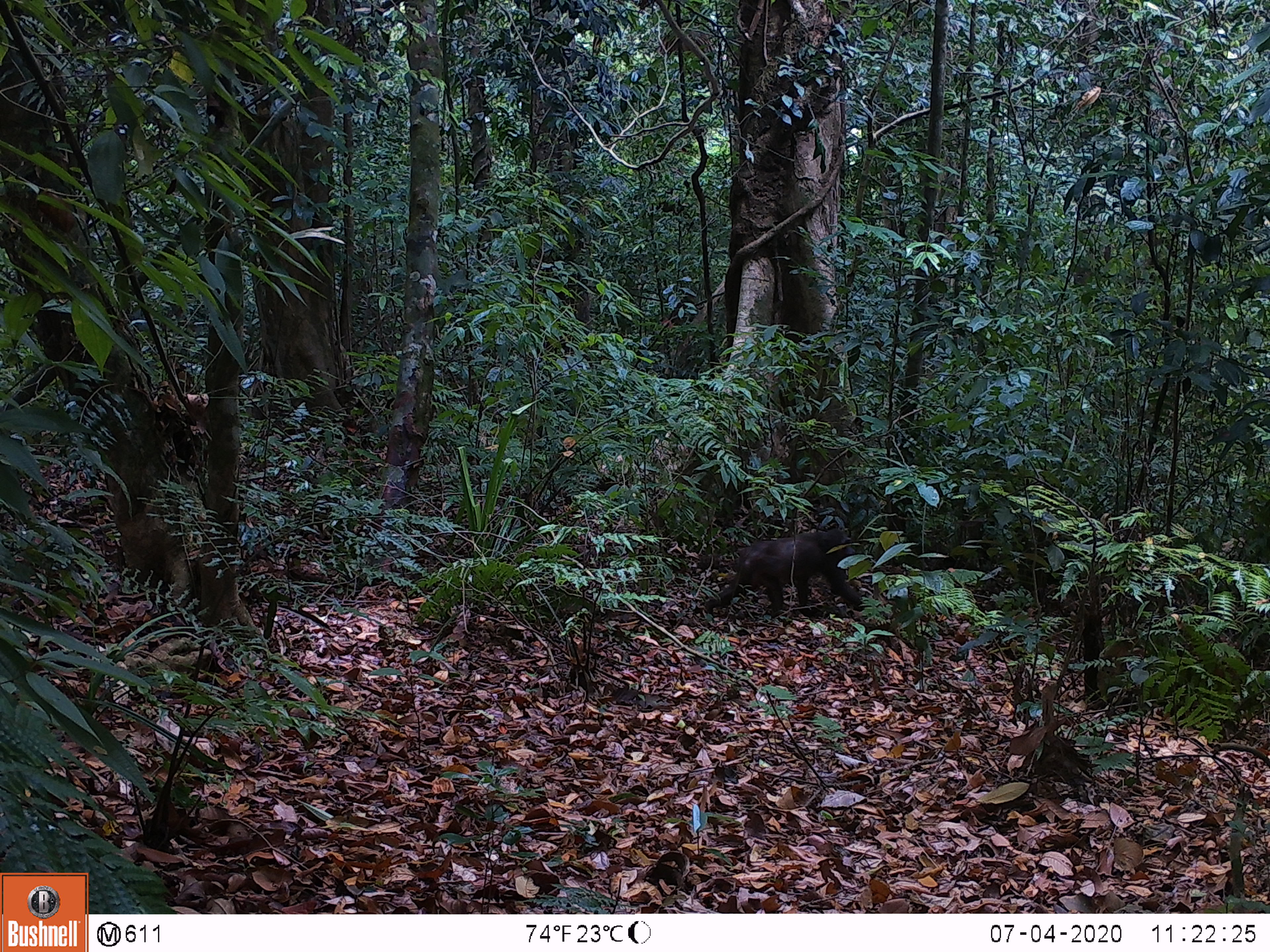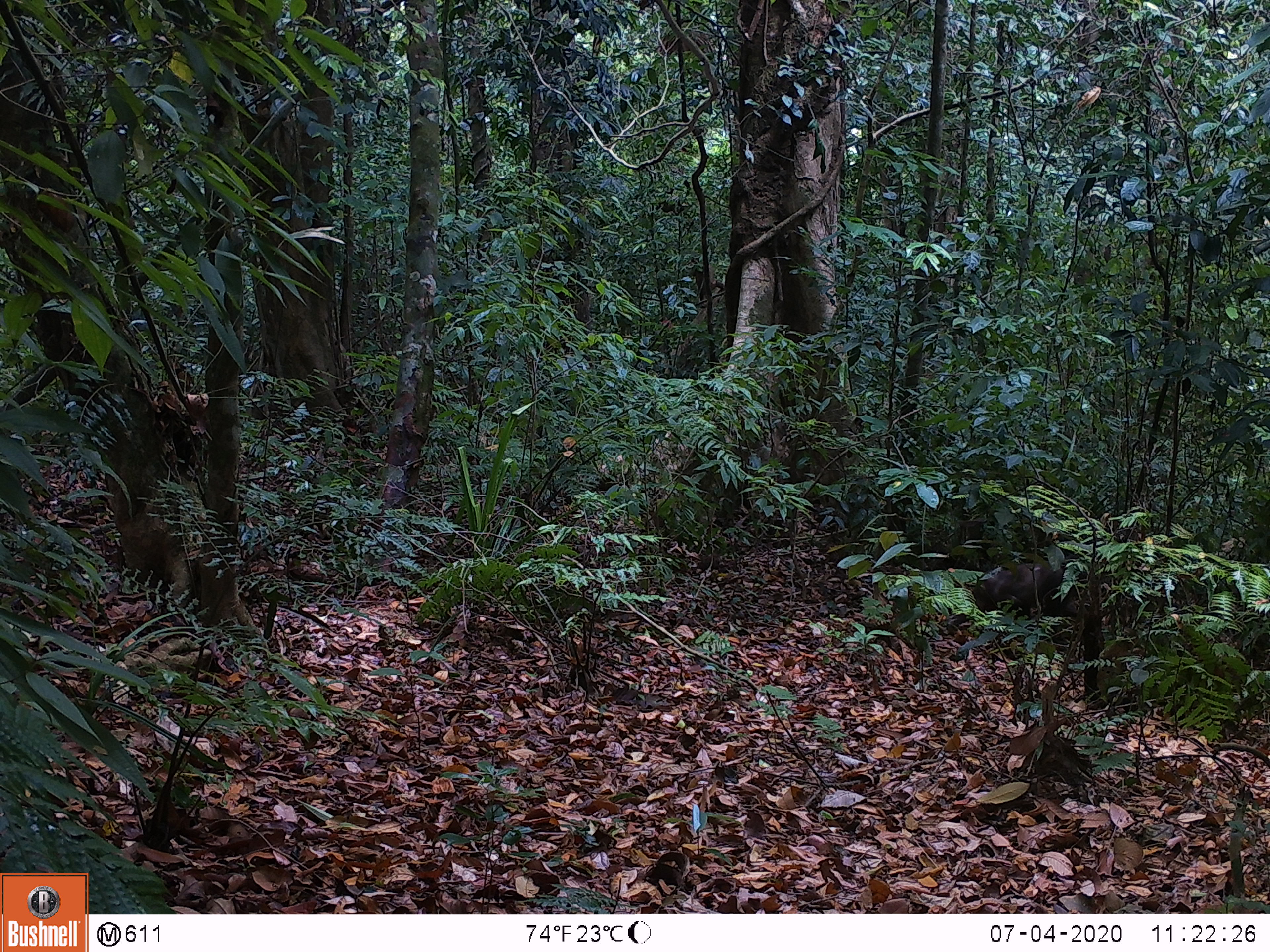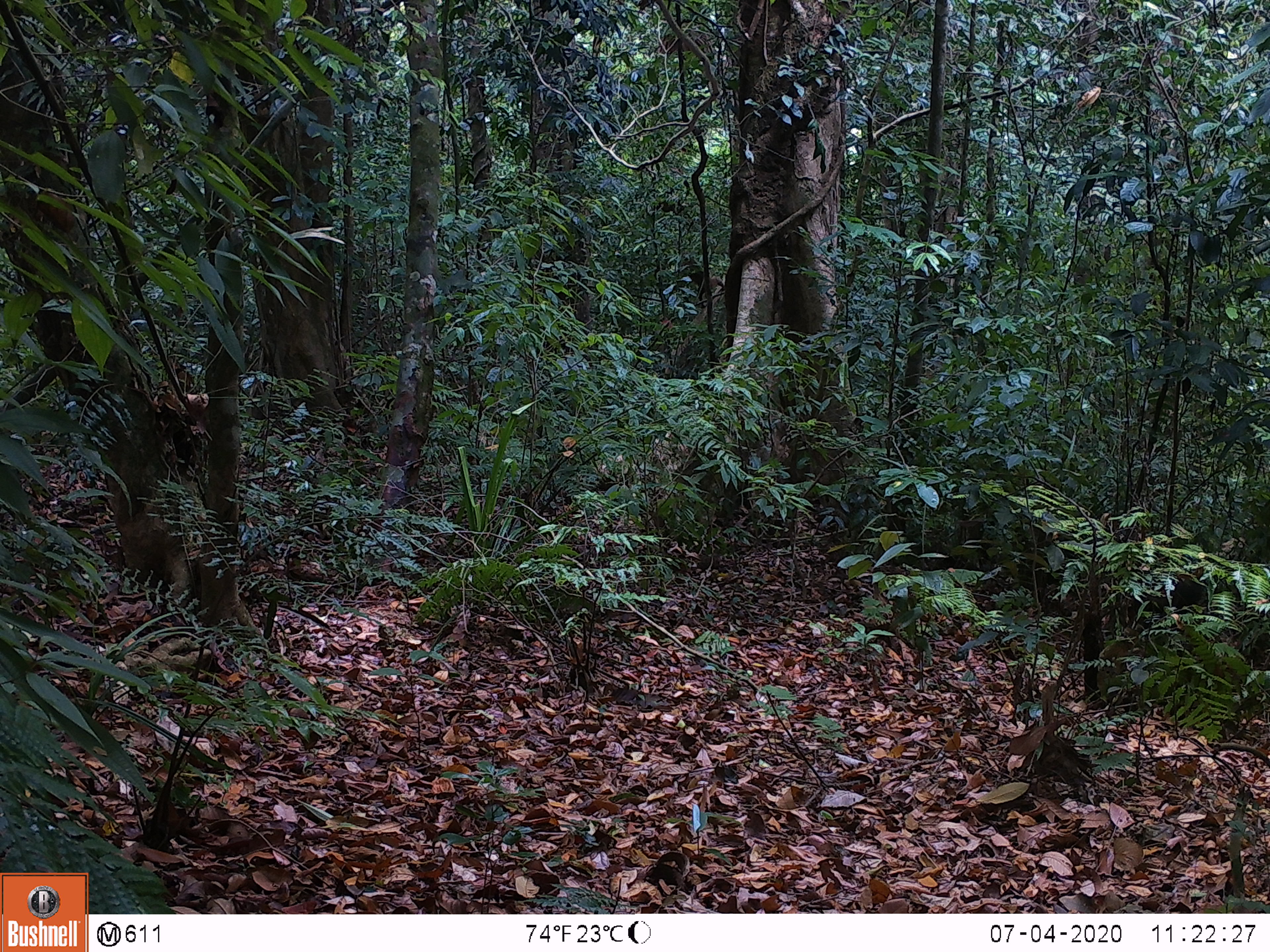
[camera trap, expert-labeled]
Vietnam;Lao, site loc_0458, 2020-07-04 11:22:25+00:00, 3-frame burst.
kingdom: Animalia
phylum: Chordata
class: Mammalia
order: Primates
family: Cercopithecidae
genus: Macaca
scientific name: Macaca arctoides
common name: stump-tailed macaque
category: stump tailed macaque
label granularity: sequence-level